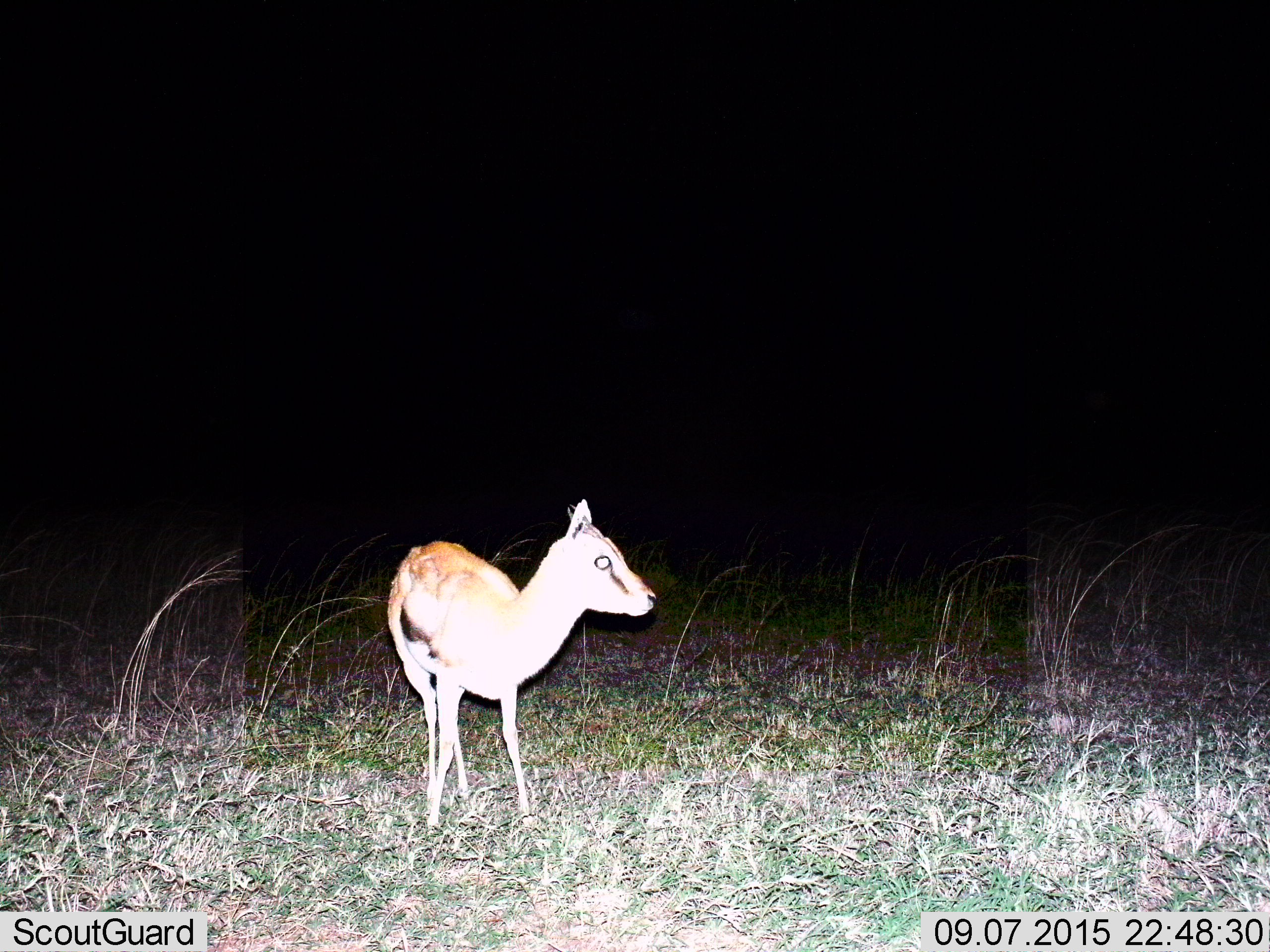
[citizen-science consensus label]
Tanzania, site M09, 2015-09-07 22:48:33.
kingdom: Animalia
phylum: Chordata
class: Mammalia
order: Artiodactyla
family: Bovidae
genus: Eudorcas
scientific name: Eudorcas thomsonii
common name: thomson's gazelle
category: gazellethomsons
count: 1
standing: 100%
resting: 0%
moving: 0%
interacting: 0%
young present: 57%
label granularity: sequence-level